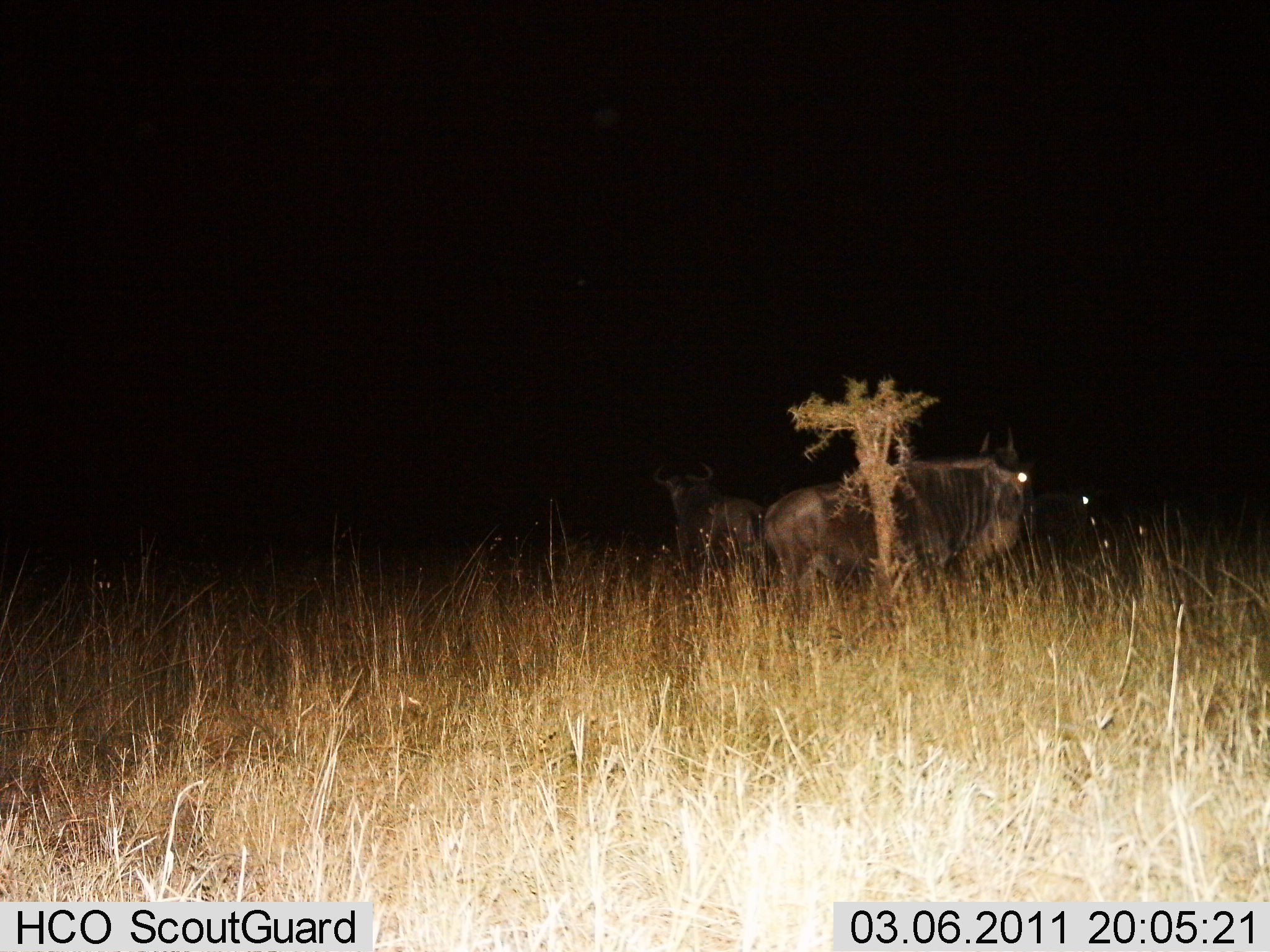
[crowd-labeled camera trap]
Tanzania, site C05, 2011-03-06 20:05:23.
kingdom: Animalia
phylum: Chordata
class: Mammalia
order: Artiodactyla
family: Bovidae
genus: Connochaetes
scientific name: Connochaetes taurinus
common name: blue wildebeest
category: wildebeest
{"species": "wildebeest (blue wildebeest) (Connochaetes taurinus)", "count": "2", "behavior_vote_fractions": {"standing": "77%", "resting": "15%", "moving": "8%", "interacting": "0%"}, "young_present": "0%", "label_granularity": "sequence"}